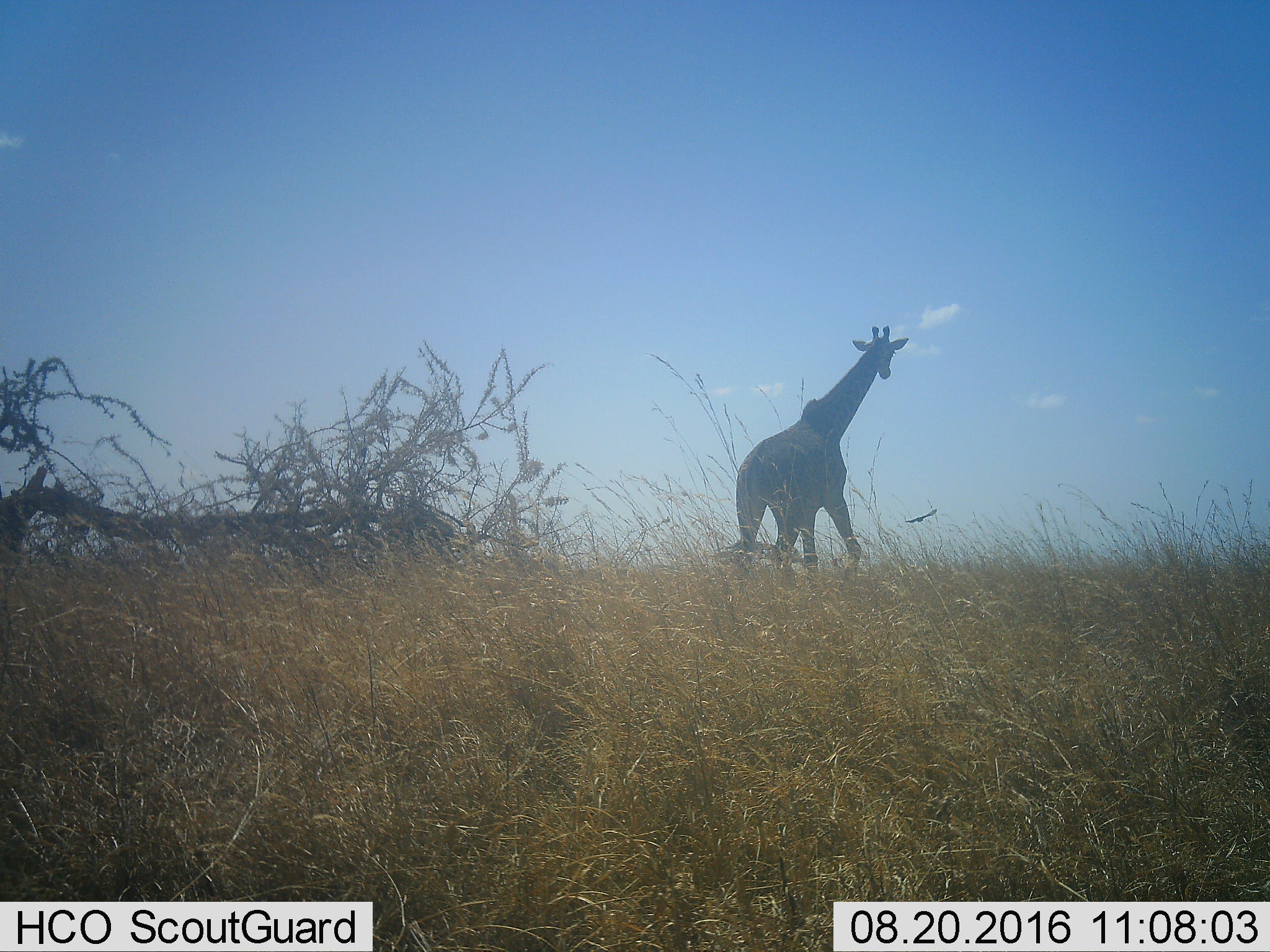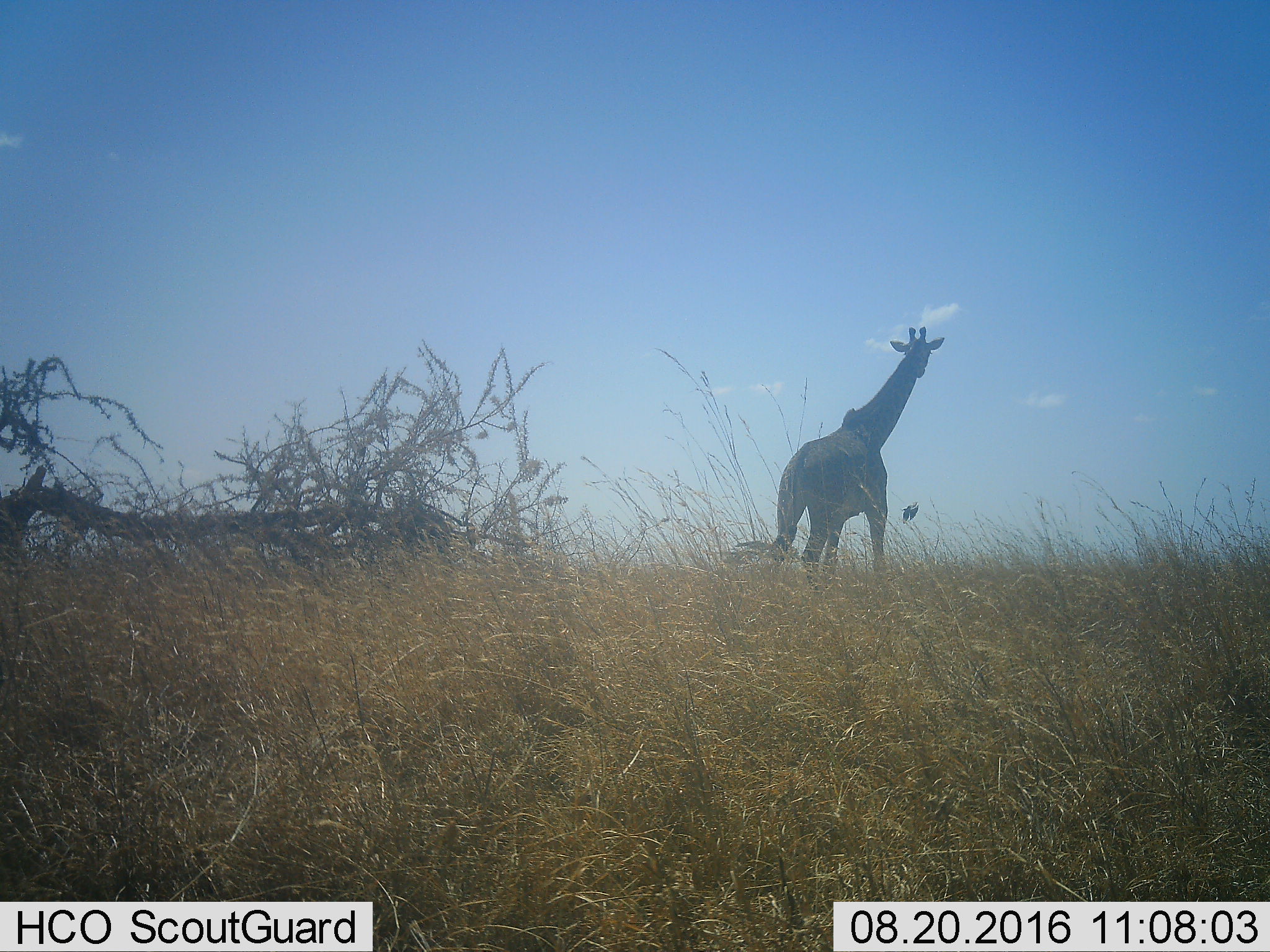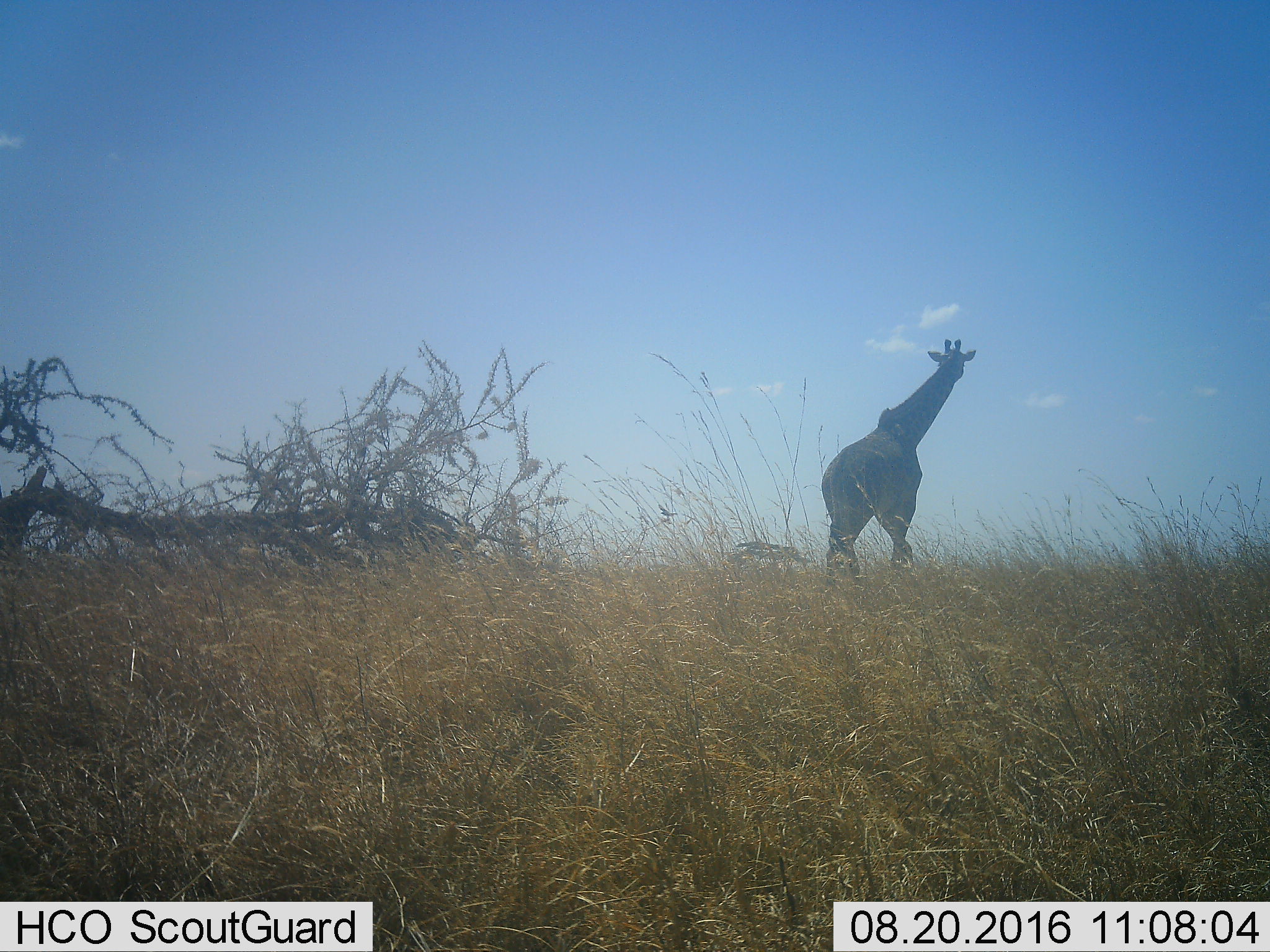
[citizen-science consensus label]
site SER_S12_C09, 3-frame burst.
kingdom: Animalia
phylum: Chordata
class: Mammalia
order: Artiodactyla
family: Giraffidae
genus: Giraffa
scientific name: Giraffa camelopardalis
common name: giraffe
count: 1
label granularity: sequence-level